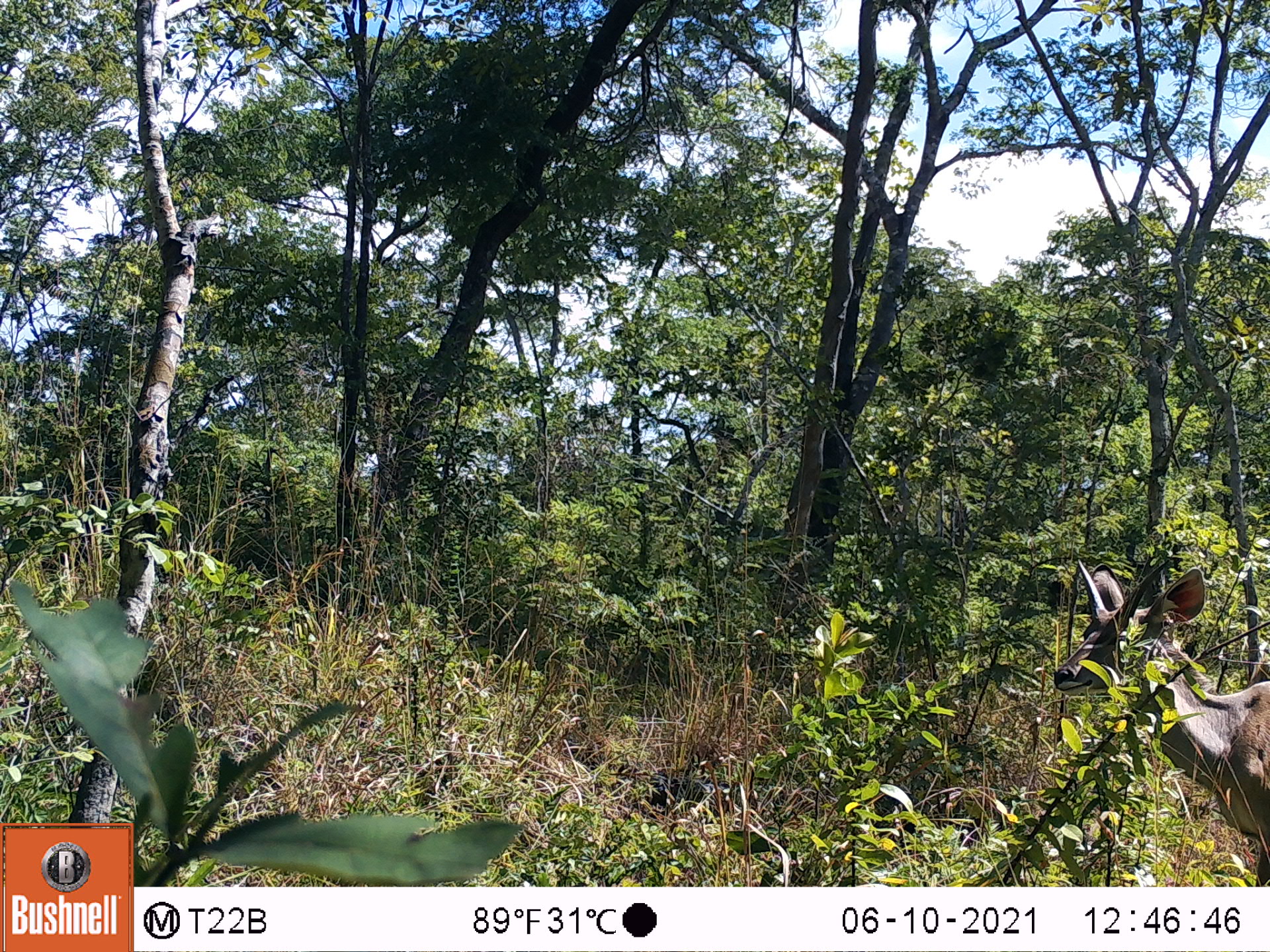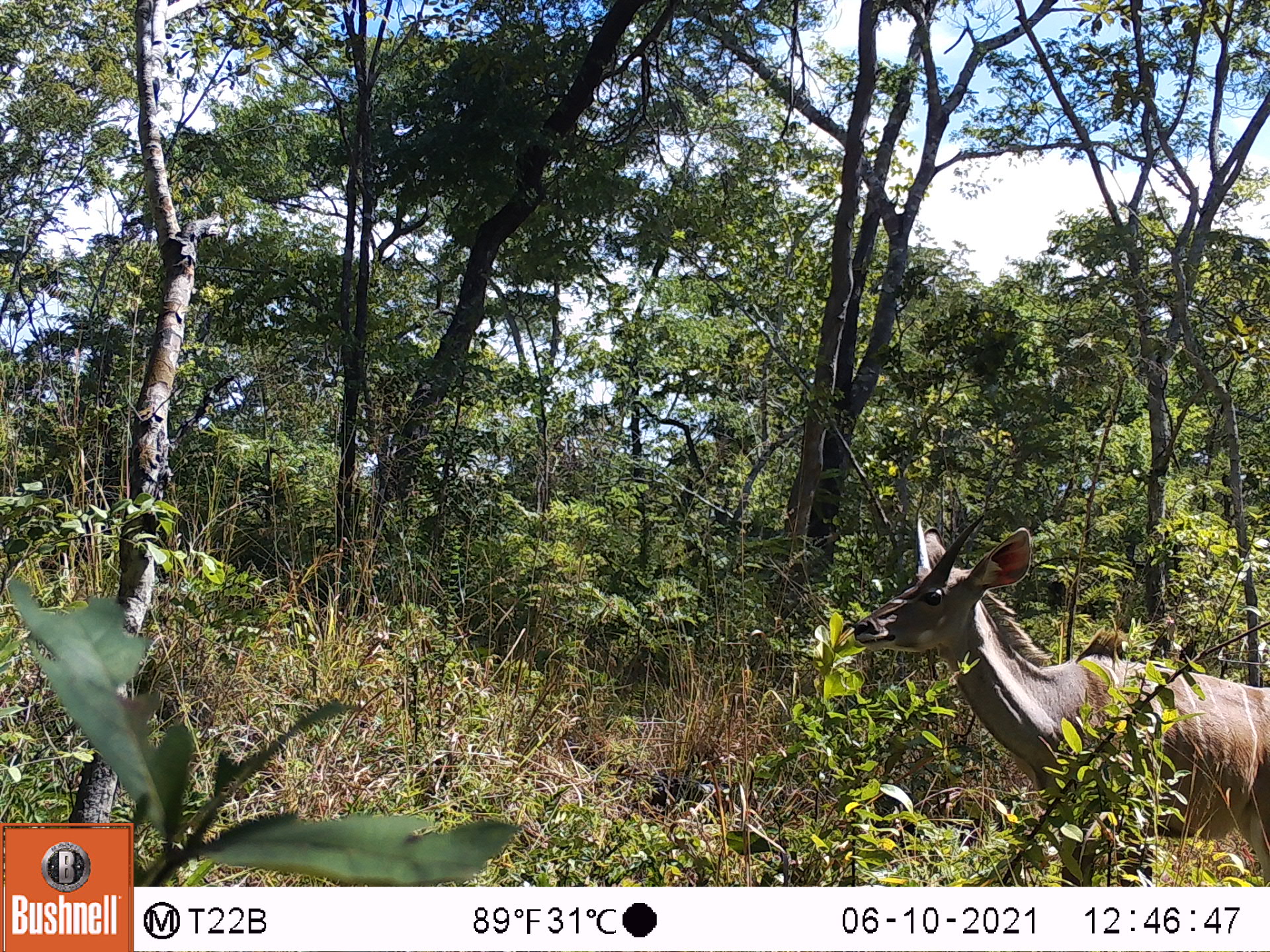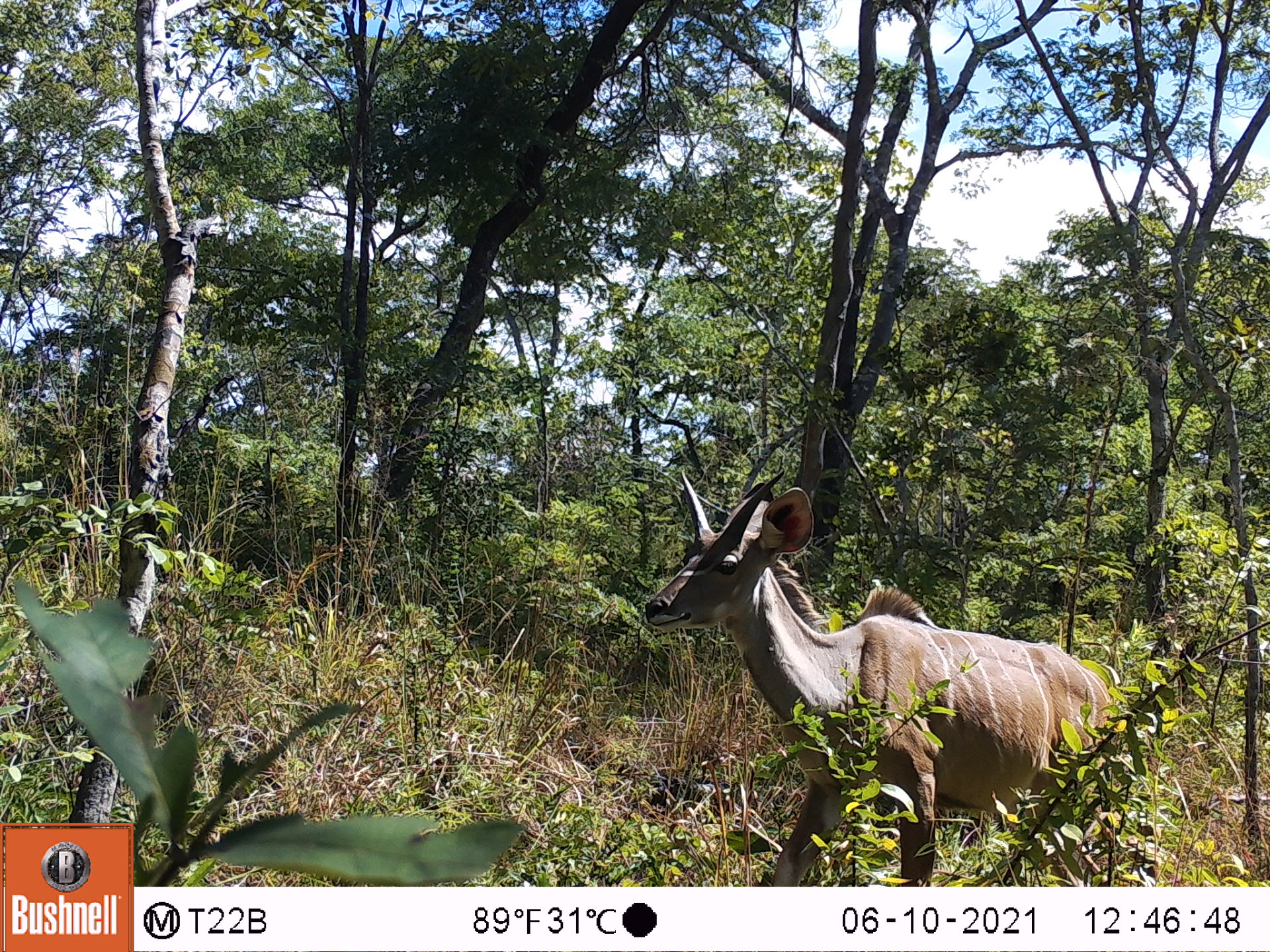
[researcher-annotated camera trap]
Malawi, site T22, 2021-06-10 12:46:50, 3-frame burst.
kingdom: Animalia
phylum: Chordata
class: Mammalia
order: Artiodactyla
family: Bovidae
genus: Tragelaphus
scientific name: Tragelaphus strepsiceros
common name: greater kudu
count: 1